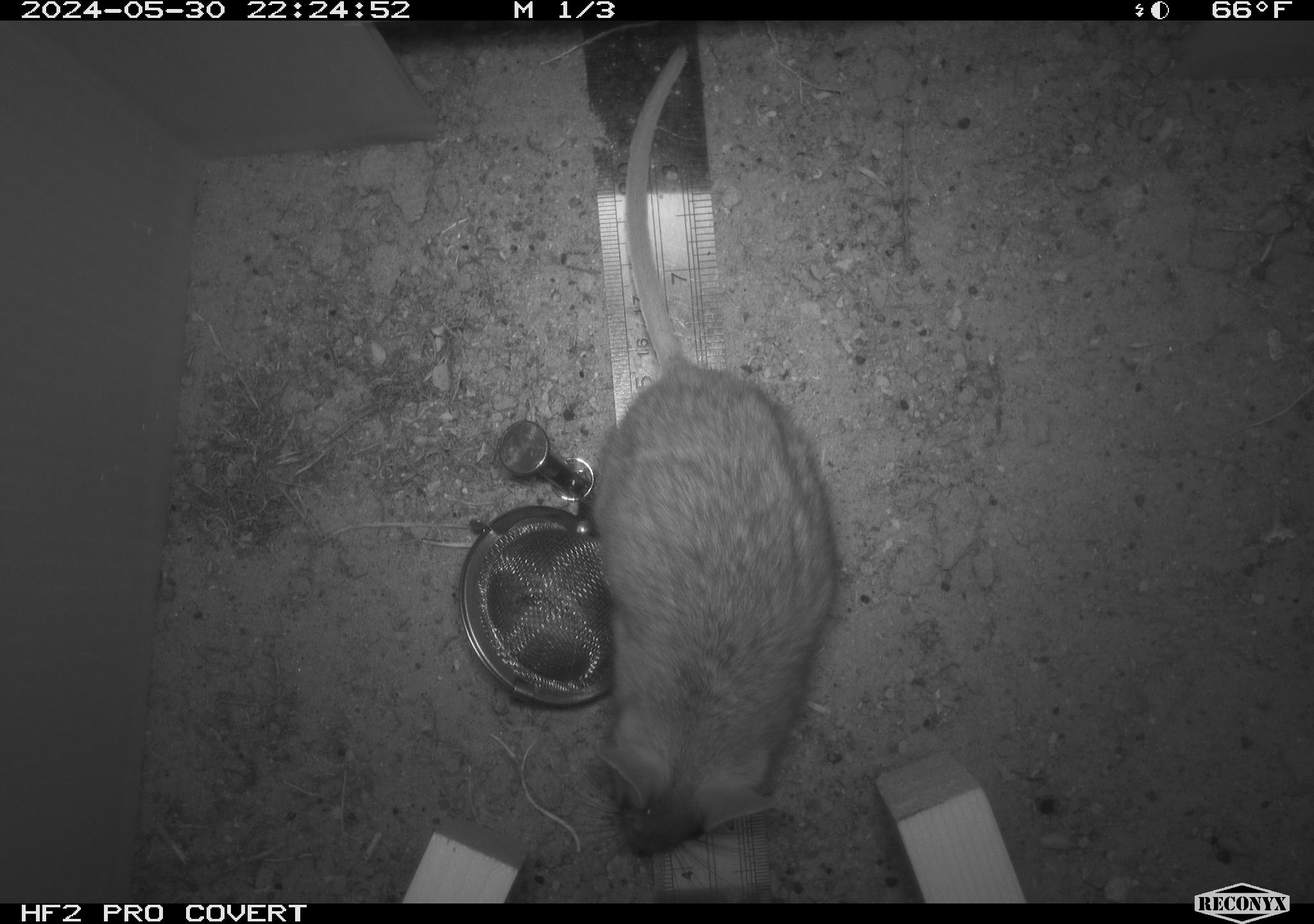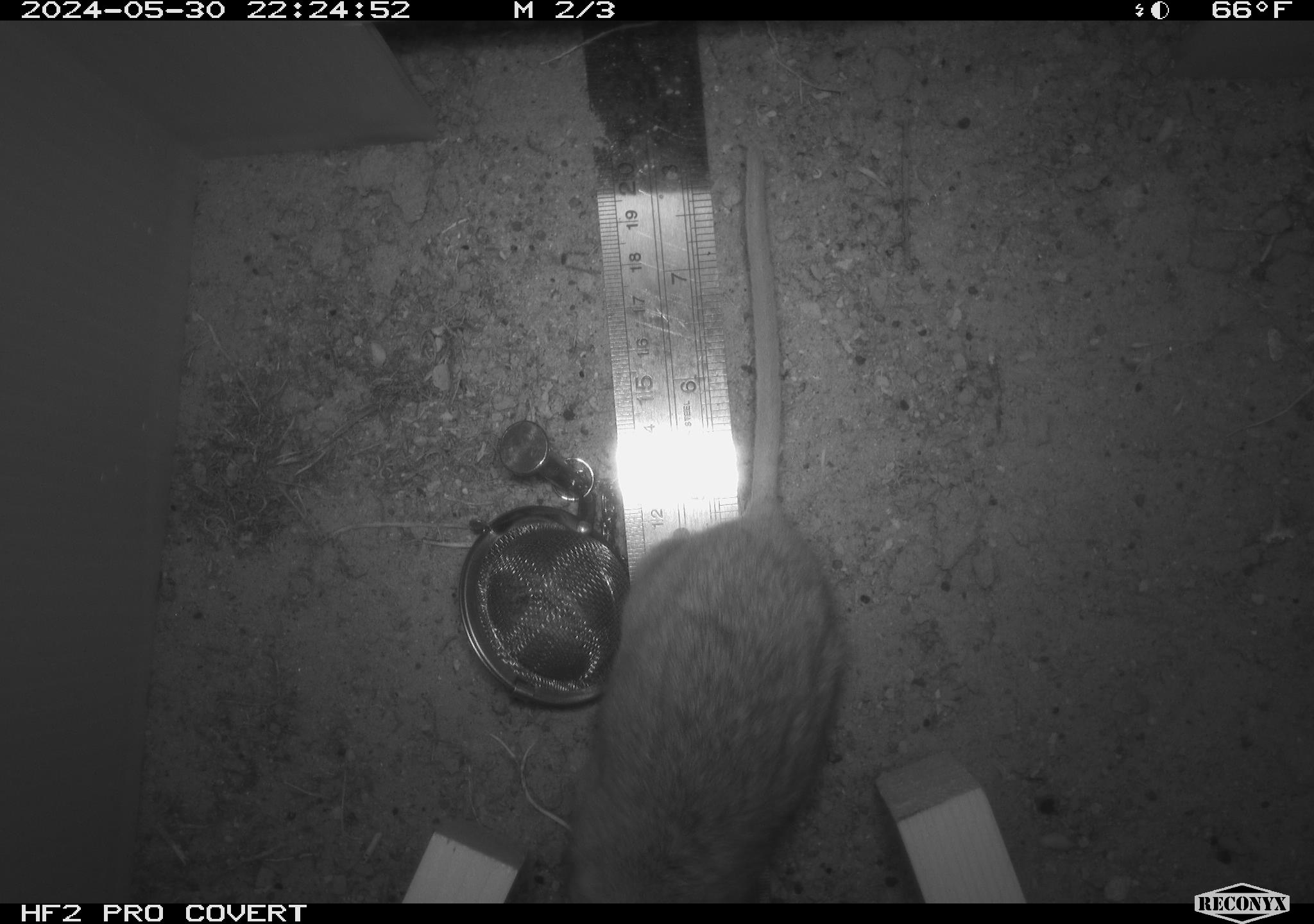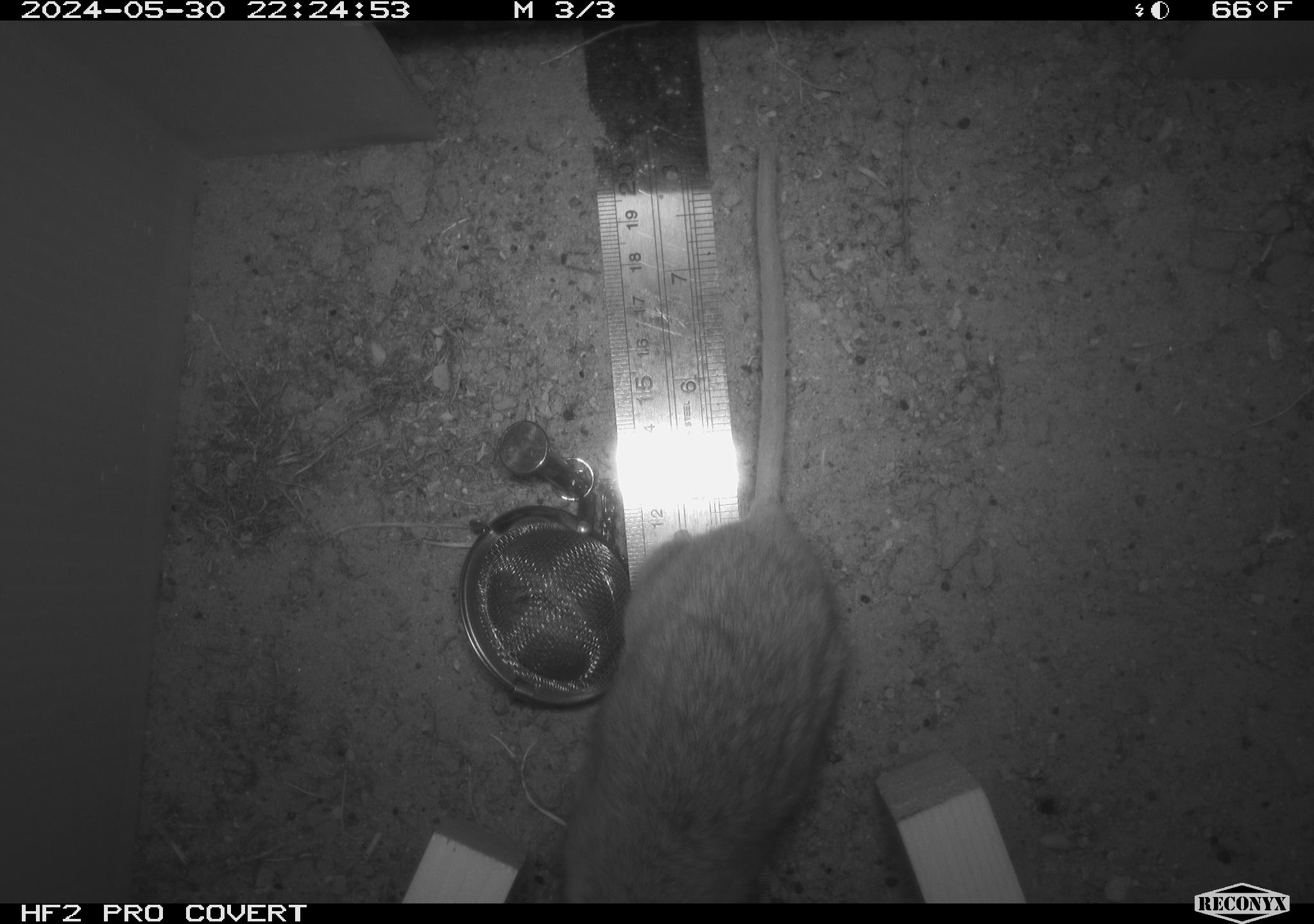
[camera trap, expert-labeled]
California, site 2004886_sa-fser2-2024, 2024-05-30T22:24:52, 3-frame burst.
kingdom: Animalia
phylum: Chordata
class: Mammalia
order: Rodentia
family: Cricetidae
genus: Neotoma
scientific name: Neotoma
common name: pack rat or woodrat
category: neotoma species